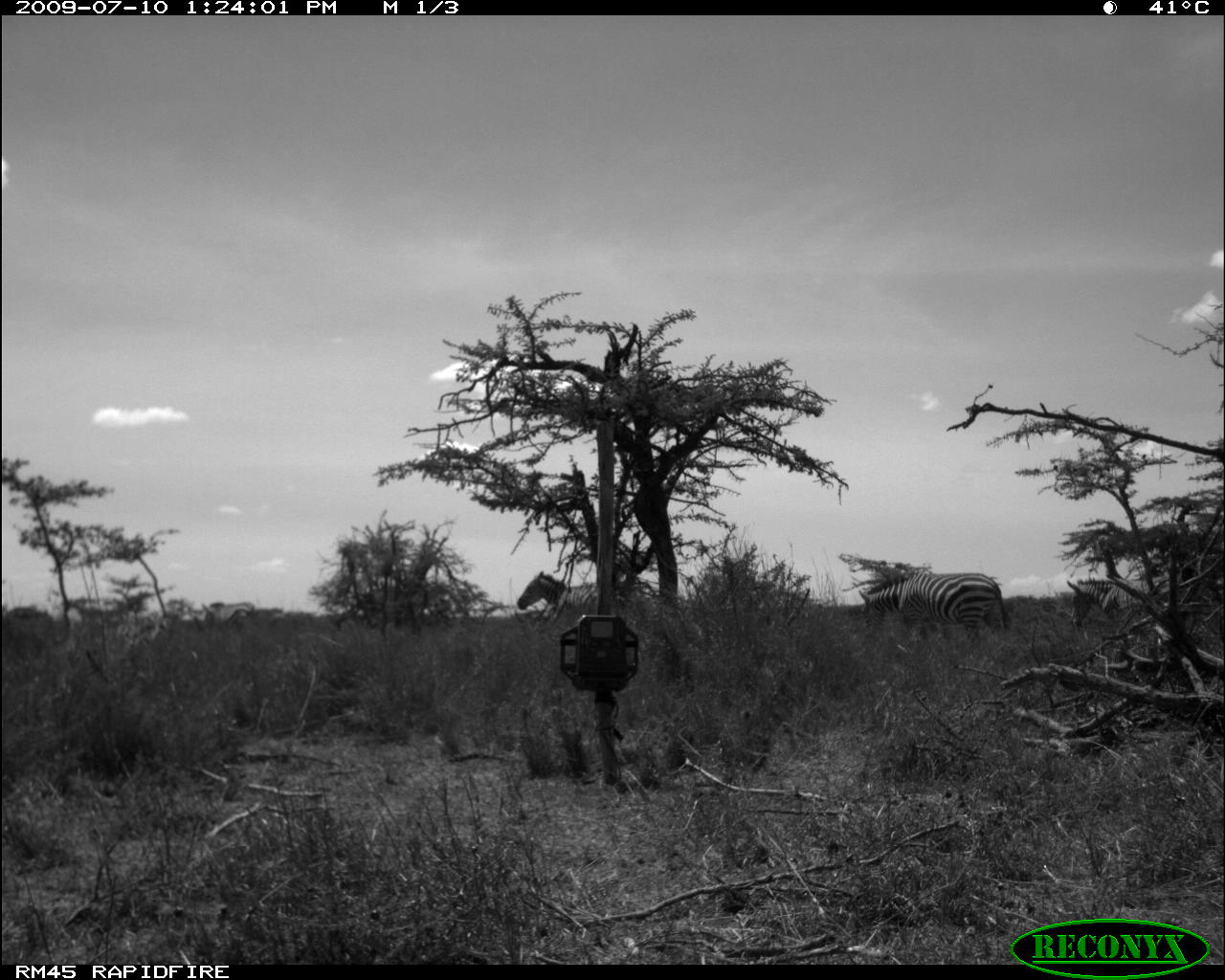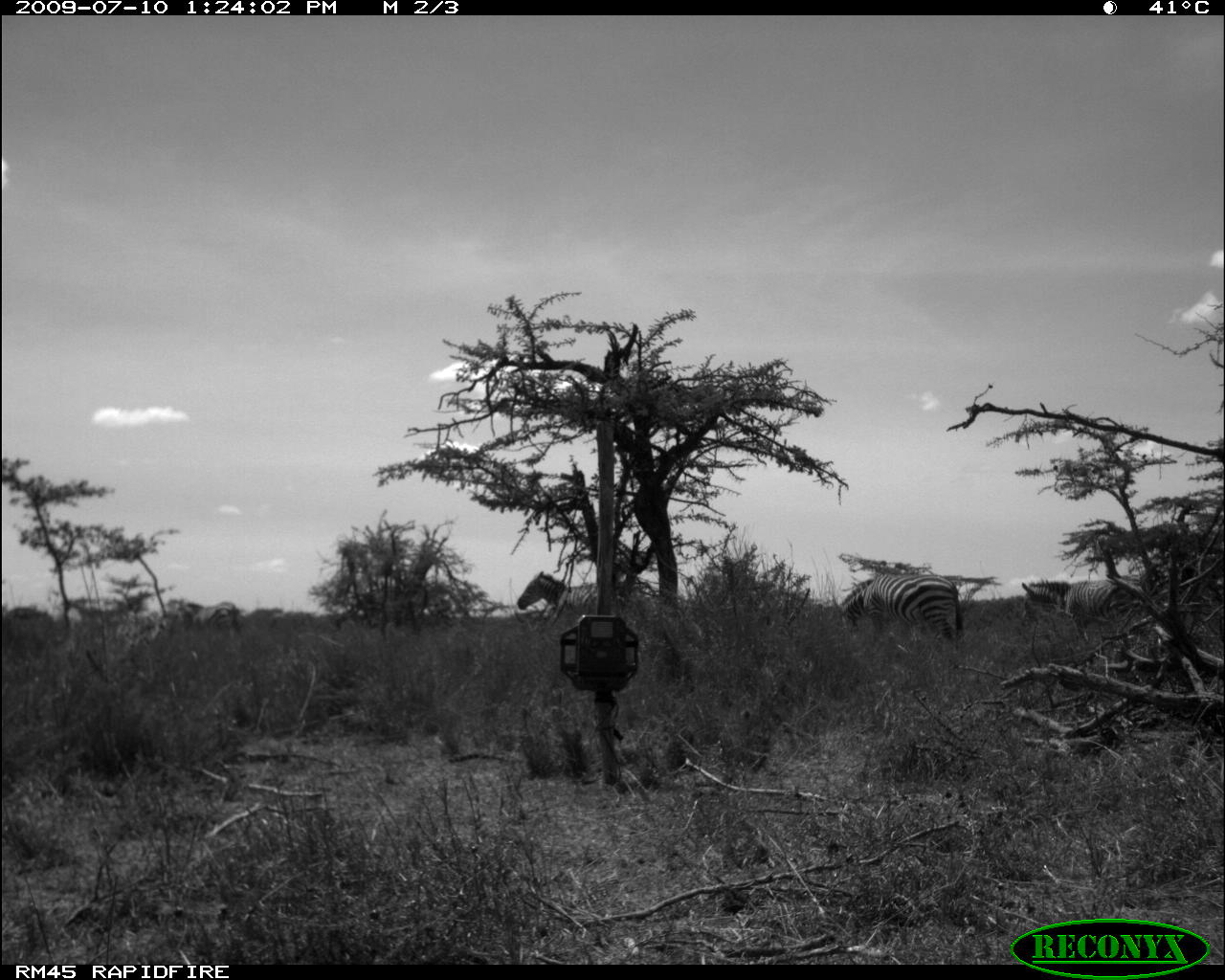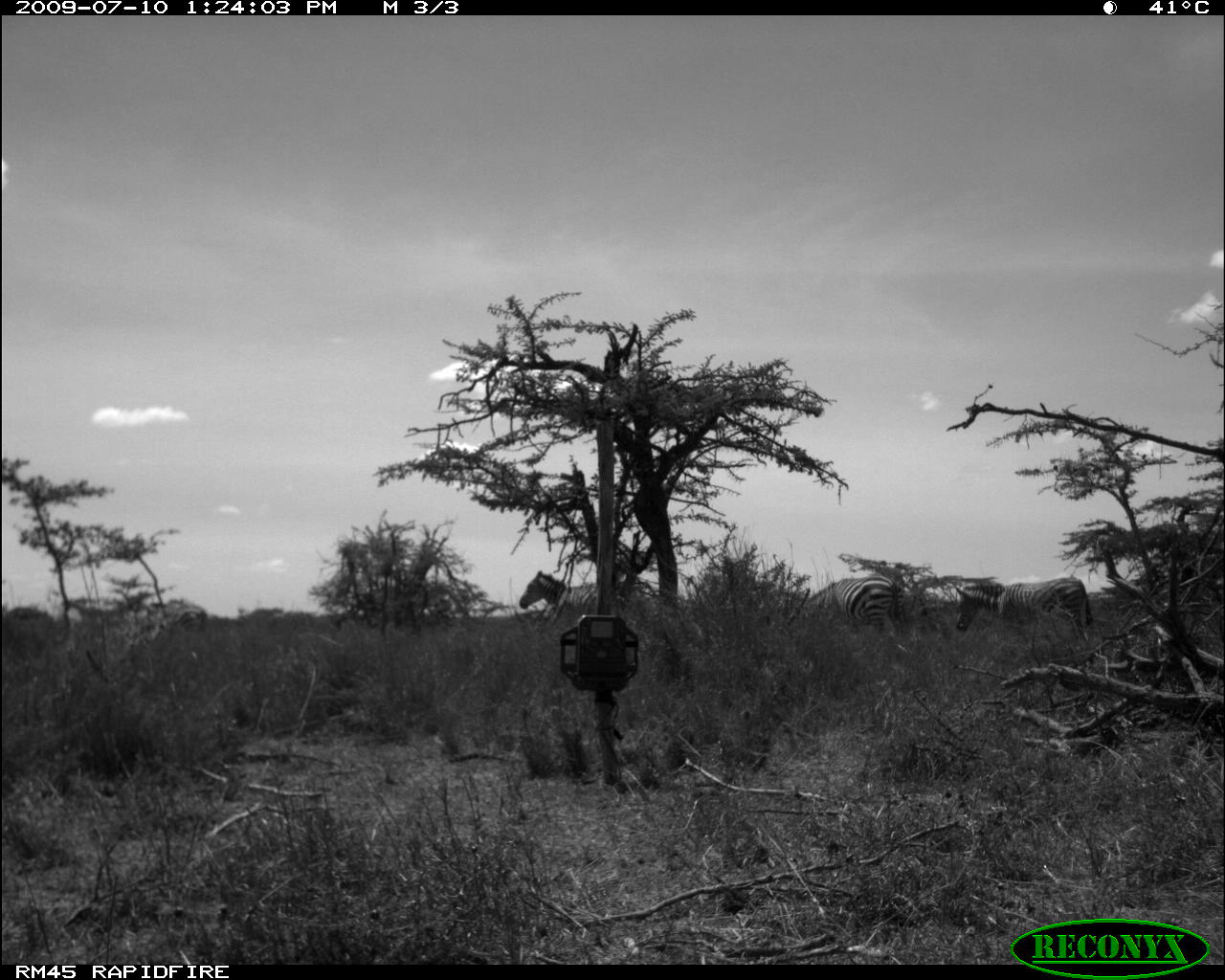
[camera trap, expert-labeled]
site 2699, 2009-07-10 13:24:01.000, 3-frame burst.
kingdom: Animalia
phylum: Chordata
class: Mammalia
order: Perissodactyla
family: Equidae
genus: Equus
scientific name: Equus quagga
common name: plains zebra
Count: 4.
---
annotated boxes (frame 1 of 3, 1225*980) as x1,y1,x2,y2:
equus quagga: 858,571,1009,657; 1065,578,1185,629; 515,571,649,610; 201,602,254,629